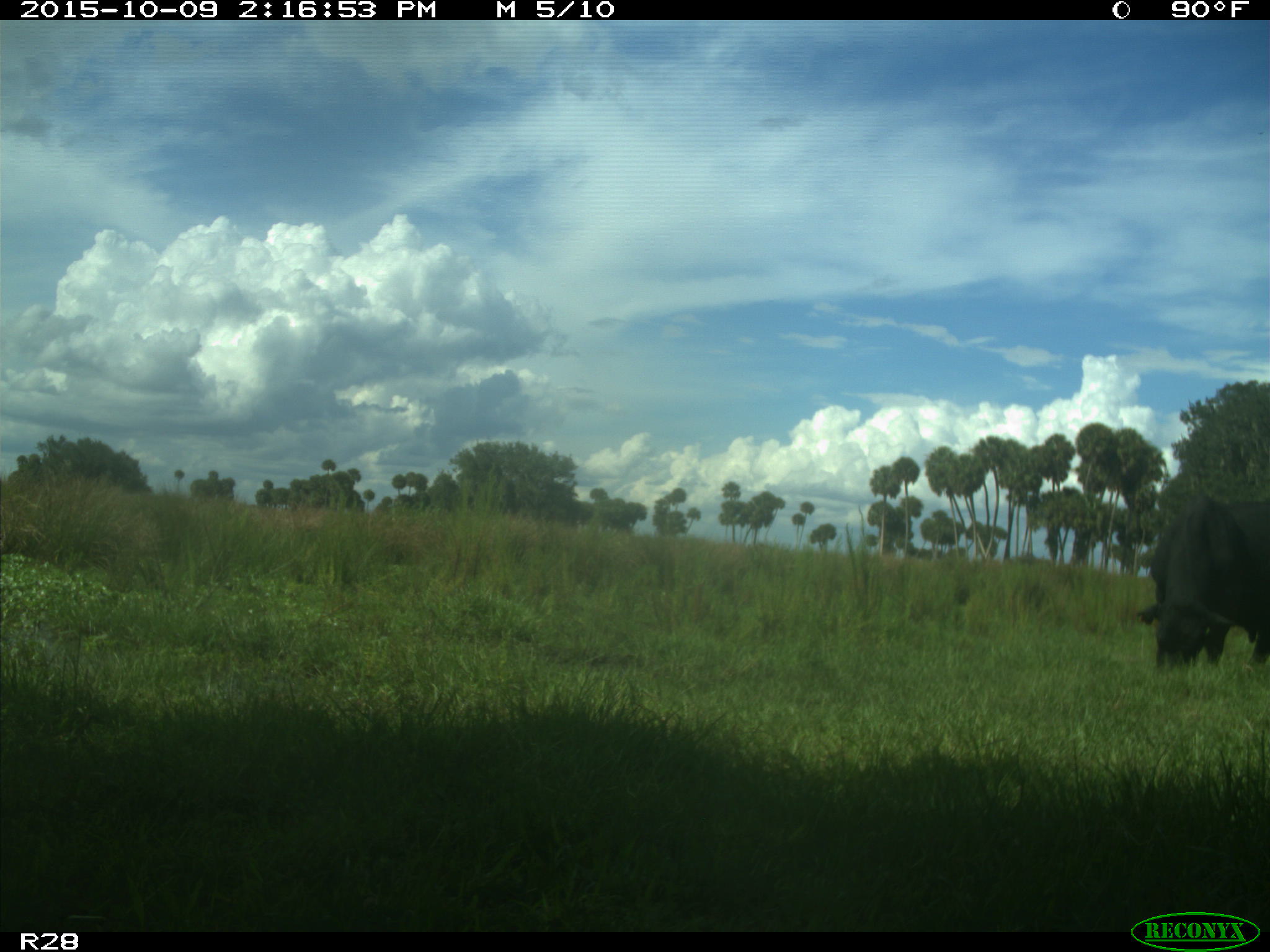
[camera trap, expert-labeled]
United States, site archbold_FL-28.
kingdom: Animalia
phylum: Chordata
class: Mammalia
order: Artiodactyla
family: Bovidae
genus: Bos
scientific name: Bos taurus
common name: domestic cow